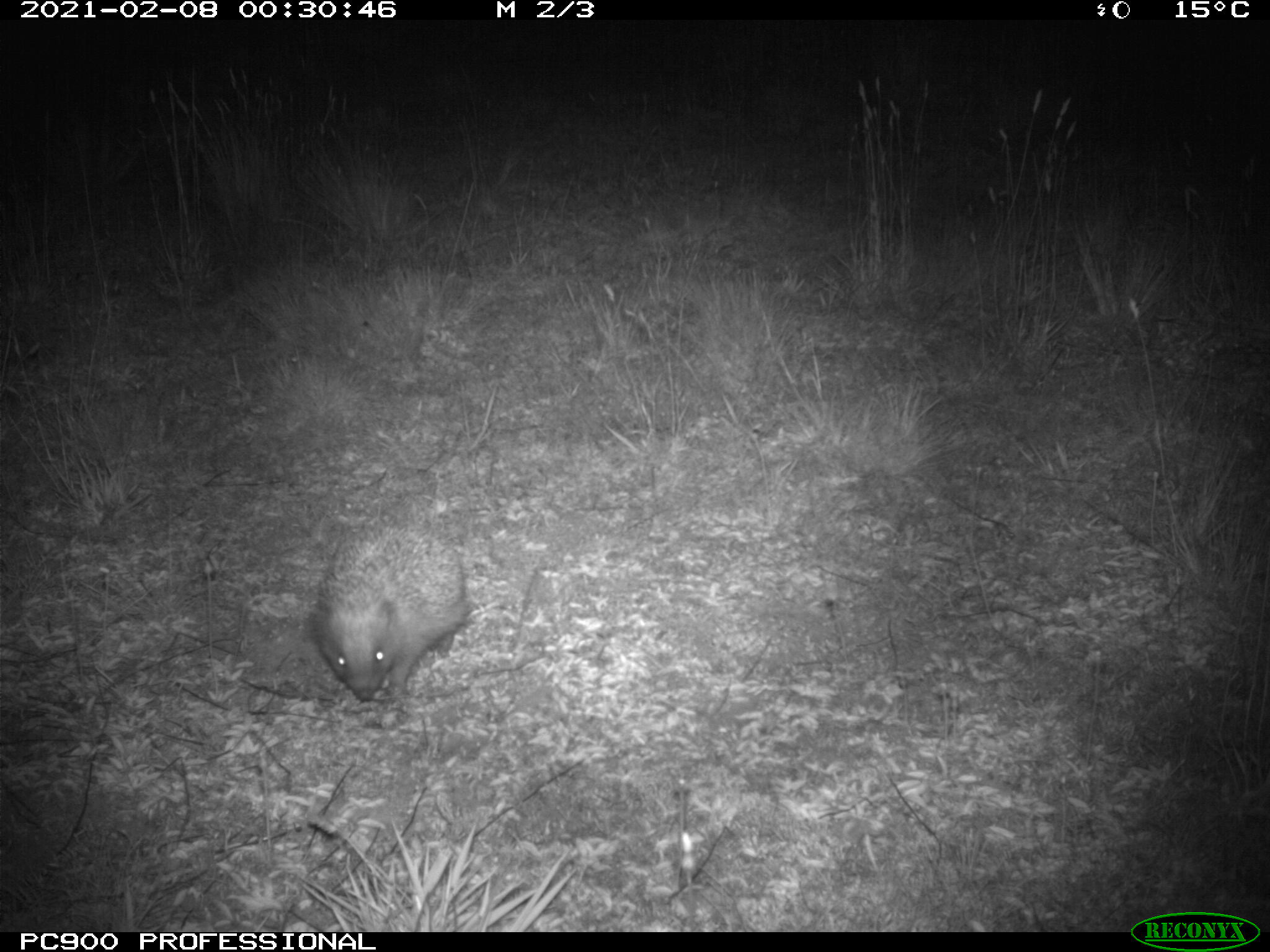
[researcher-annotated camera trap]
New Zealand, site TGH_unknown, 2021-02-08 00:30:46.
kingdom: Animalia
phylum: Chordata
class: Mammalia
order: Eulipotyphla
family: Erinaceidae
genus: Erinaceus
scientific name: Erinaceus europaeus europaeus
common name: european hedgehog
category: hedgehog